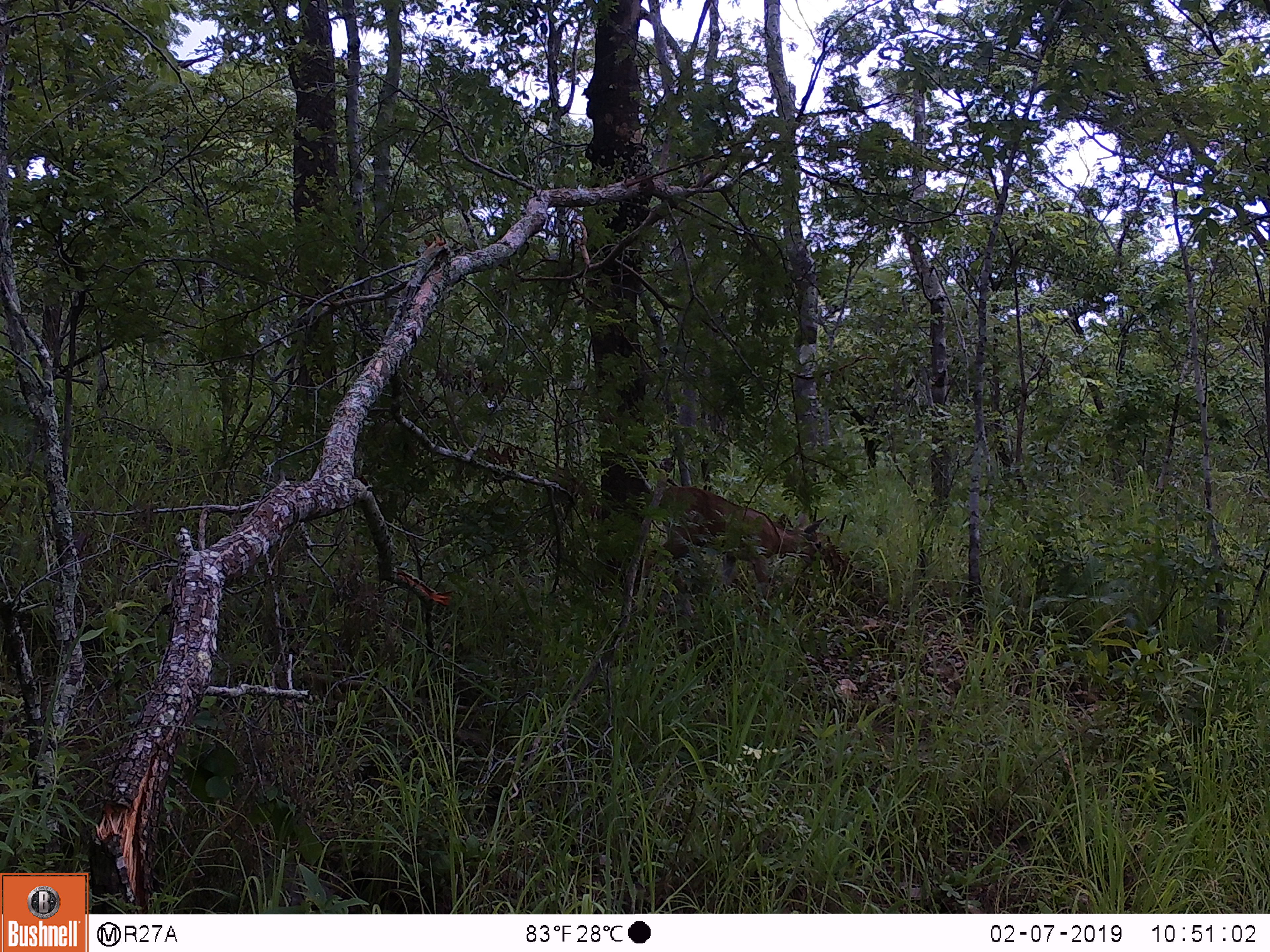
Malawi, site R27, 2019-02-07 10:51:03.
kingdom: Animalia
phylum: Chordata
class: Mammalia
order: Artiodactyla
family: Bovidae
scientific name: Antilopinae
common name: small antelope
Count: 1.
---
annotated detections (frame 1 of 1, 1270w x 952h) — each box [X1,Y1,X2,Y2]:
small antelope: [649,469,833,623]